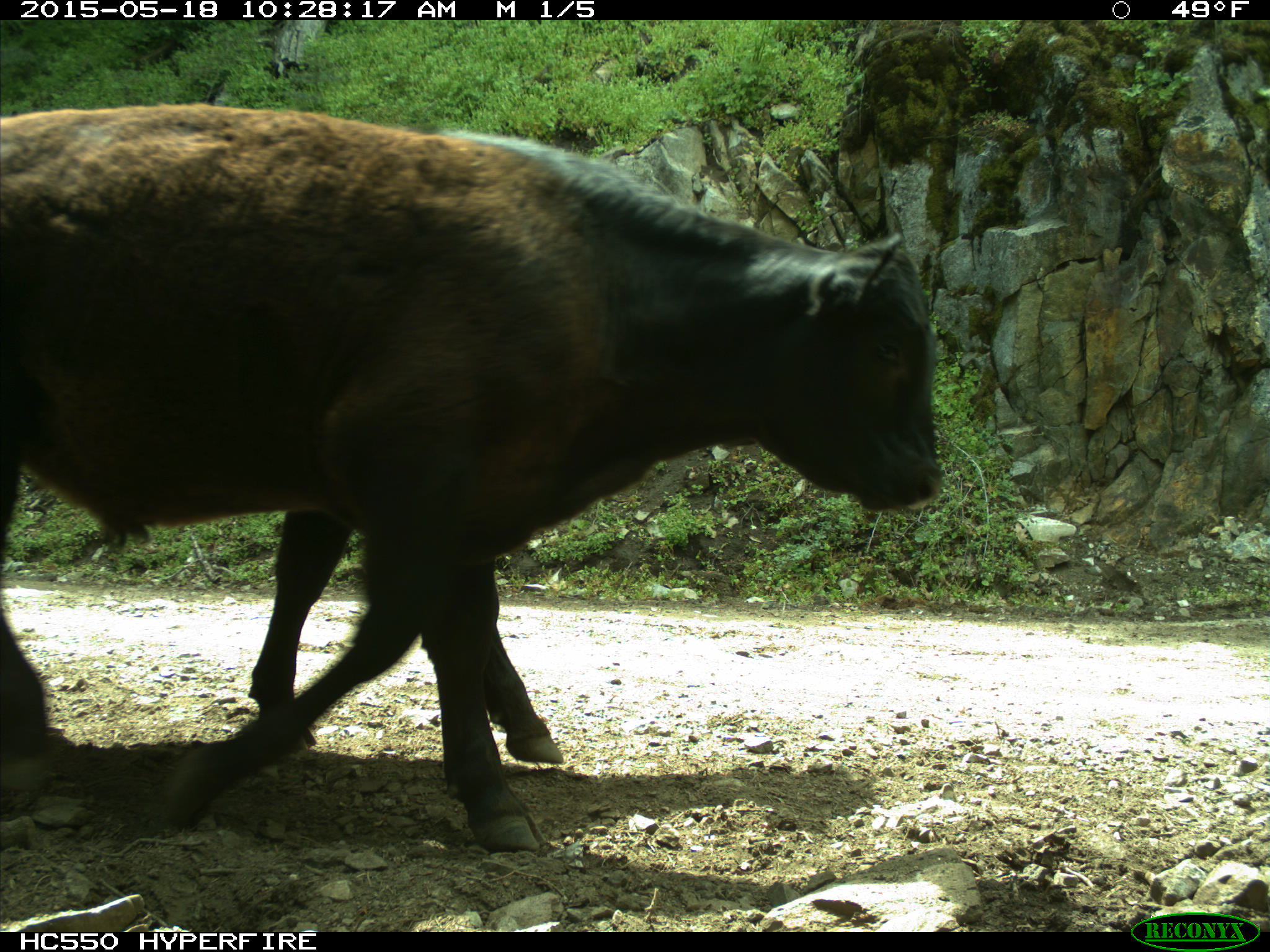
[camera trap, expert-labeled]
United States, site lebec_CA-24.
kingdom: Animalia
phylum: Chordata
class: Mammalia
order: Artiodactyla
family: Bovidae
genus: Bos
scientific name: Bos taurus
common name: domestic cow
Bos taurus (domestic cow).